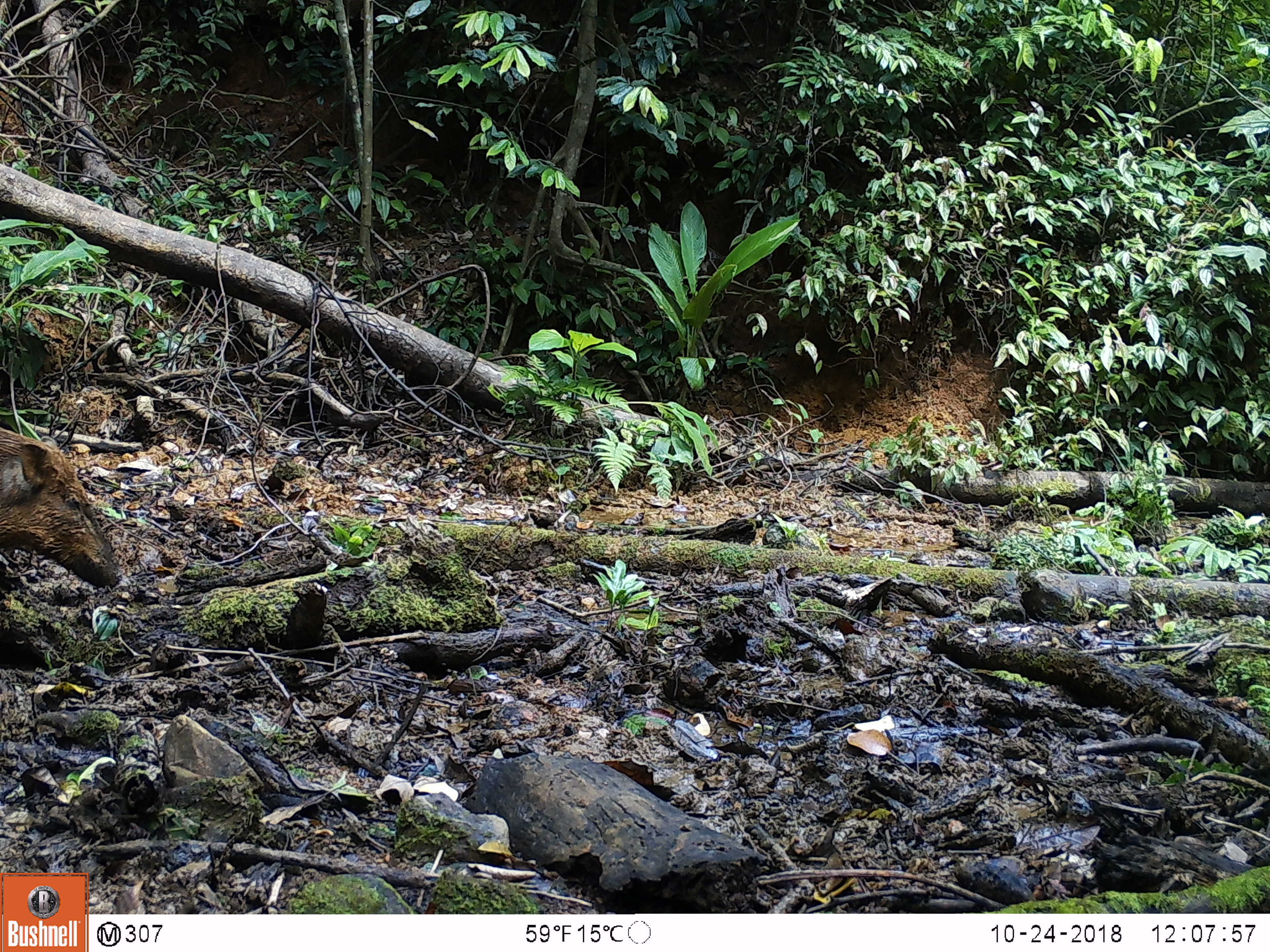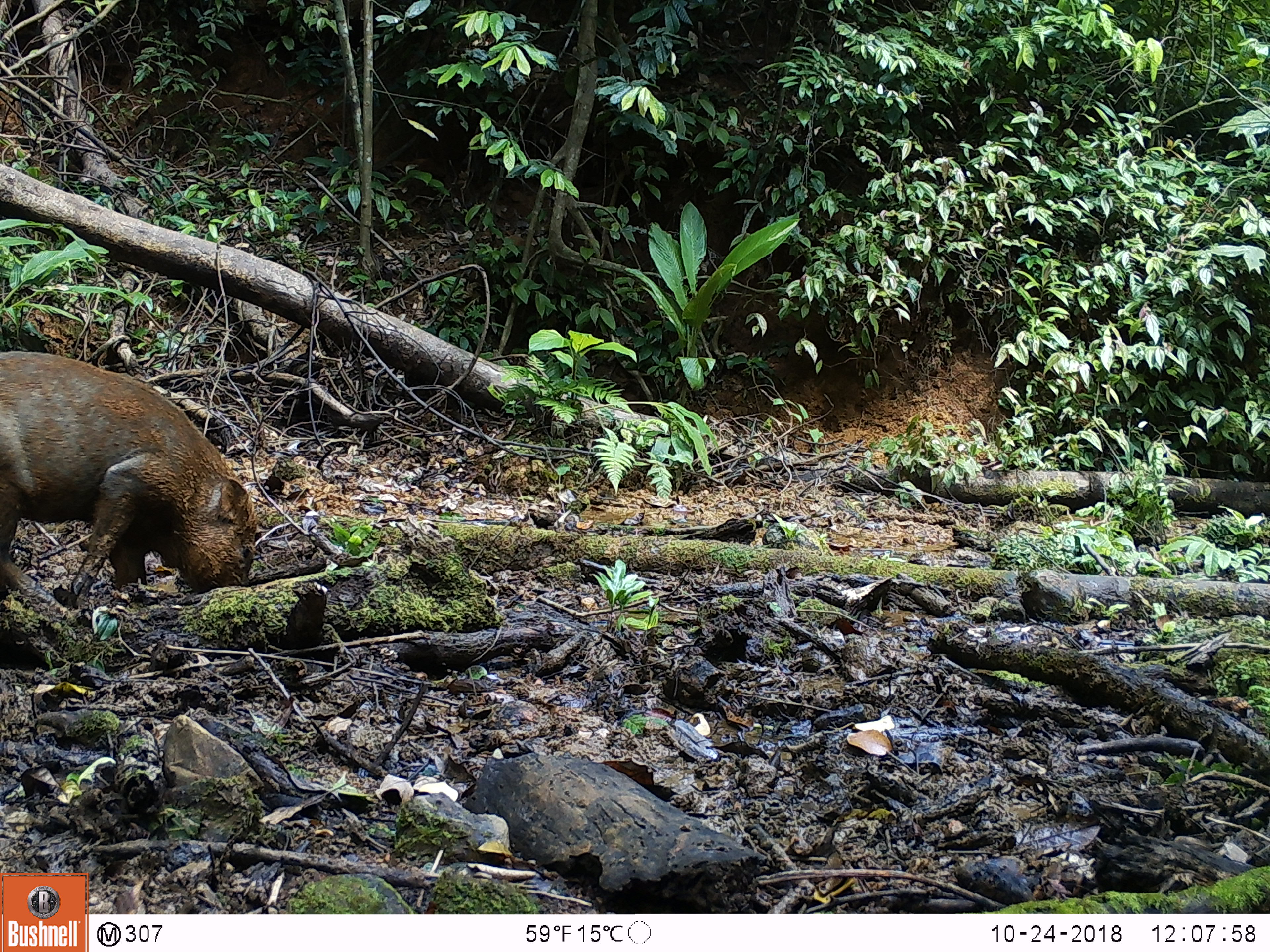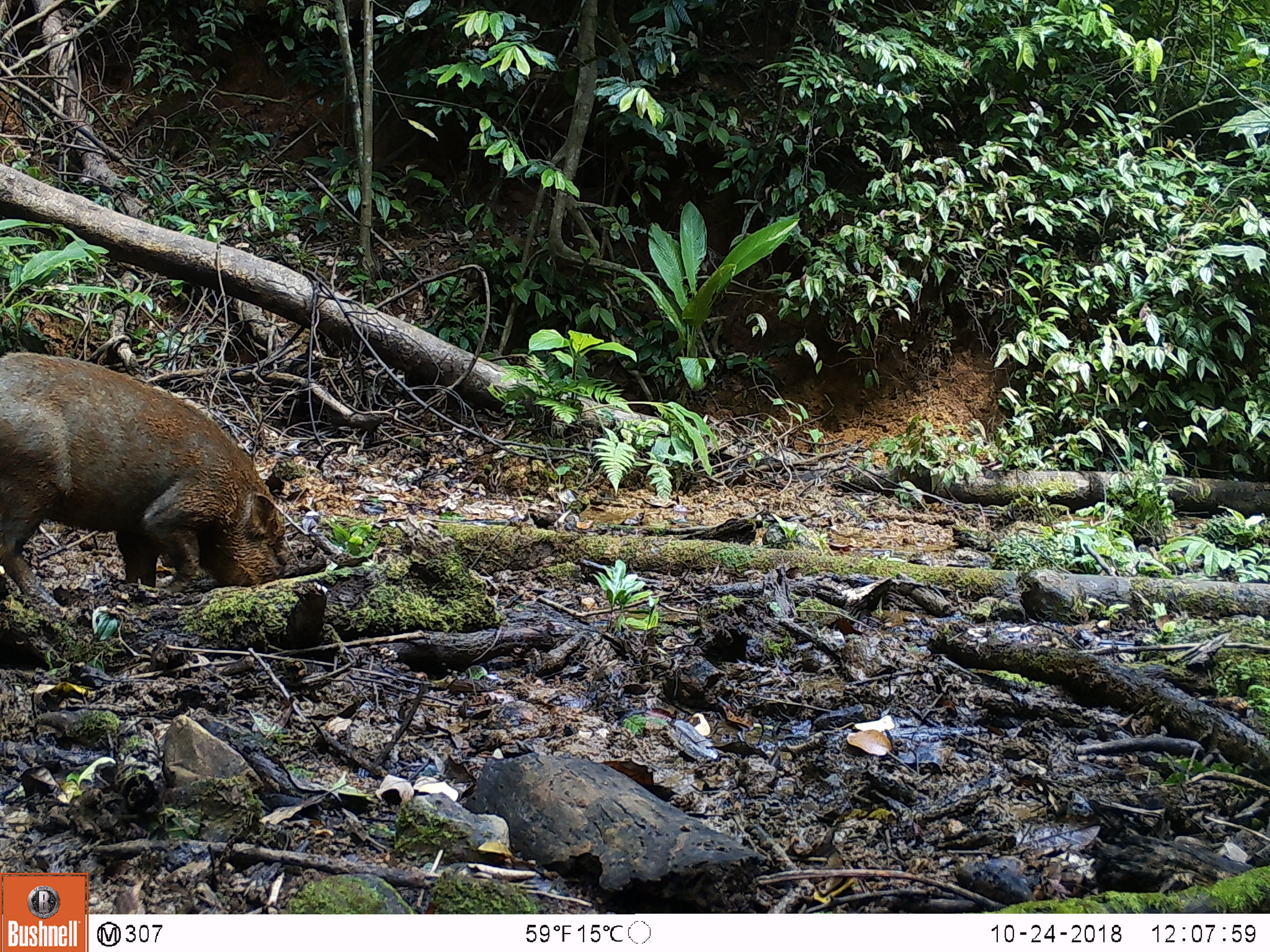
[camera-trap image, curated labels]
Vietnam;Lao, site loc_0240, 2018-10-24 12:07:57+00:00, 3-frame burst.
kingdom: Animalia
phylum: Chordata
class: Mammalia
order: Artiodactyla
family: Suidae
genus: Sus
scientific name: Sus scrofa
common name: eurasian wild pig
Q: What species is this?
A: Eurasian wild pig (Sus scrofa).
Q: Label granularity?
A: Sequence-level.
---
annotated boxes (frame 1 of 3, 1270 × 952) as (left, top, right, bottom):
eurasian wild pig: (0, 425, 120, 589)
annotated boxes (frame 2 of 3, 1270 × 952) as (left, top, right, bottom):
eurasian wild pig: (0, 347, 258, 608)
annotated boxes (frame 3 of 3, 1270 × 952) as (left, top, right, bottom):
eurasian wild pig: (0, 349, 285, 611)